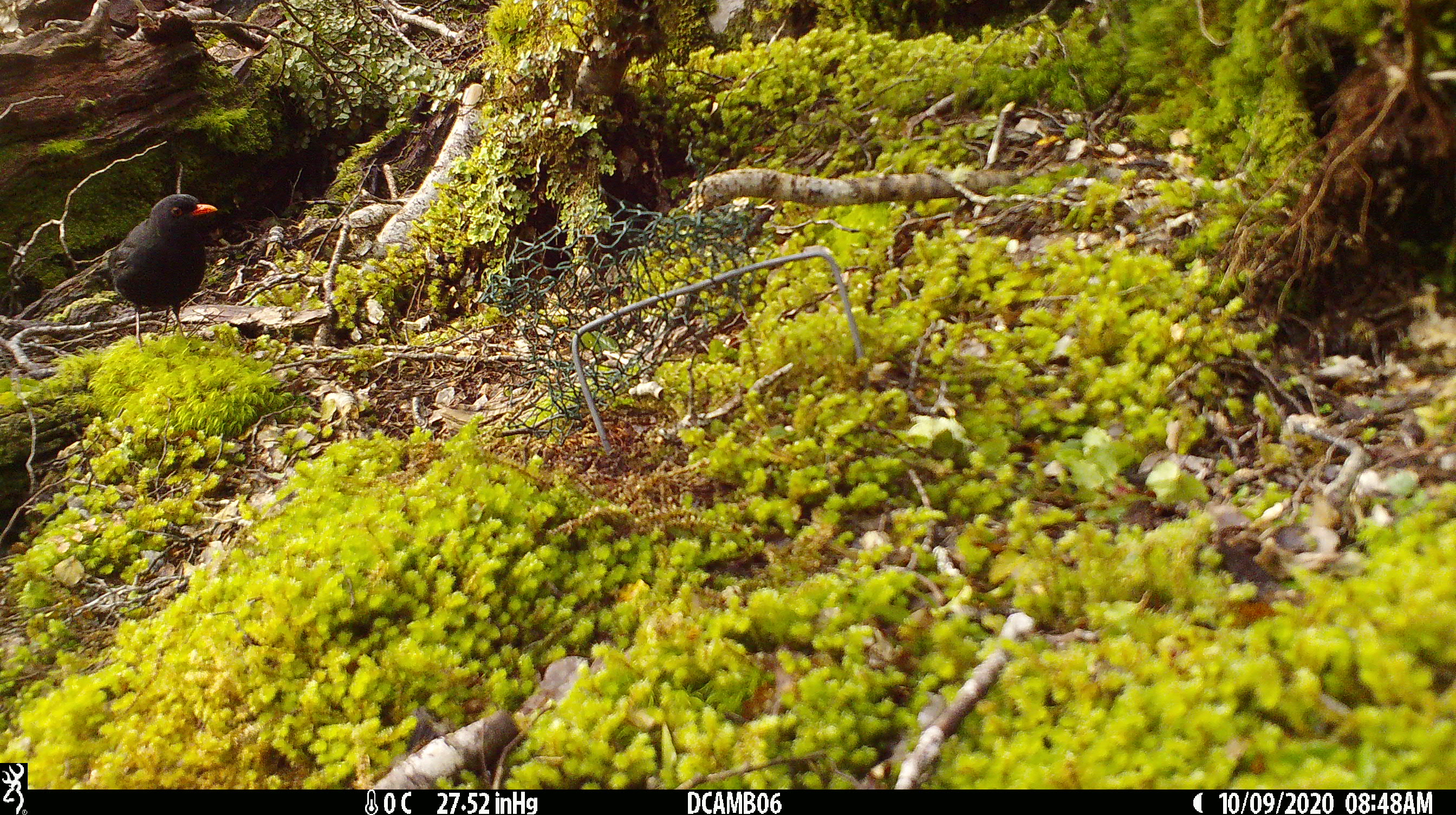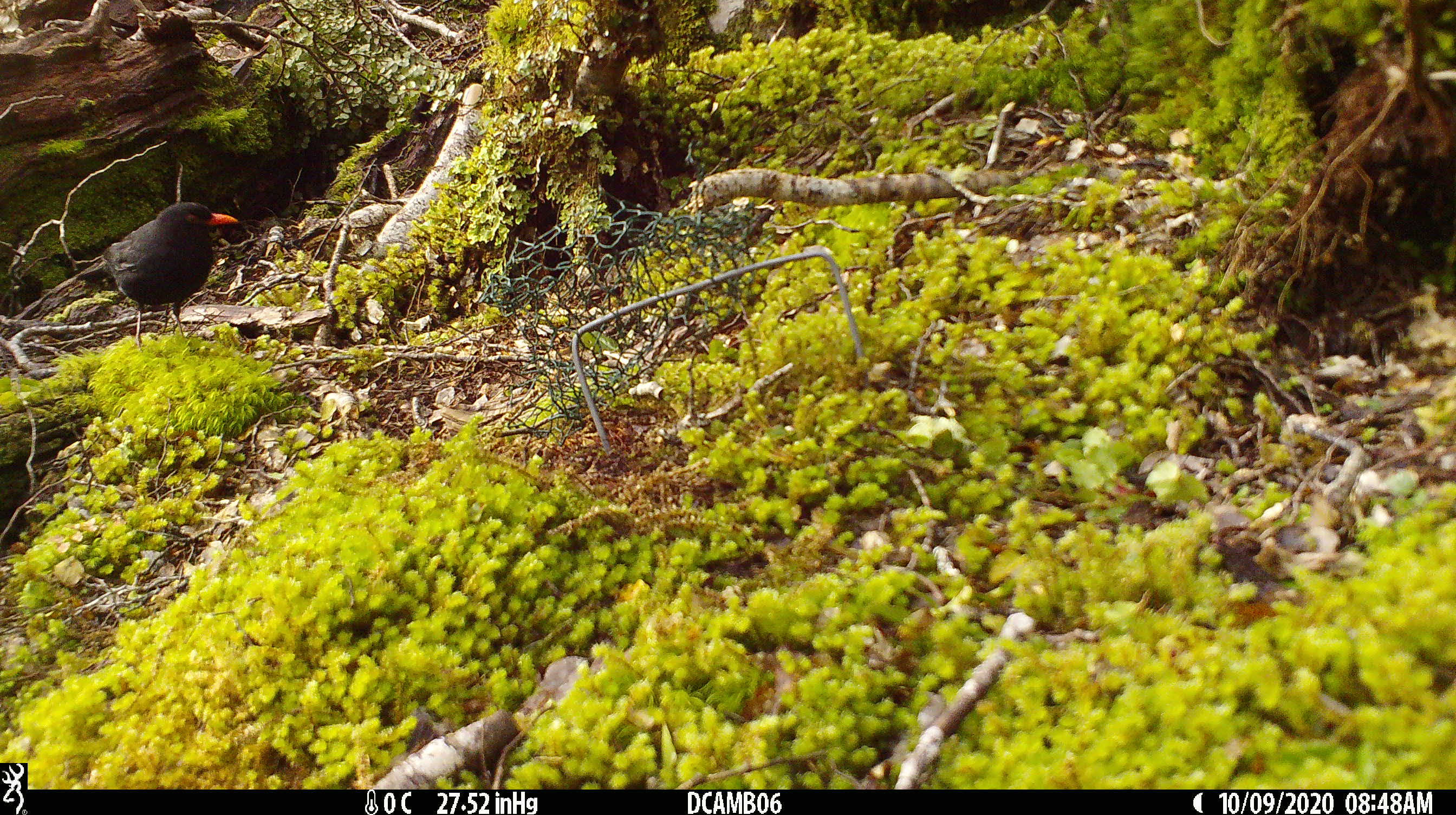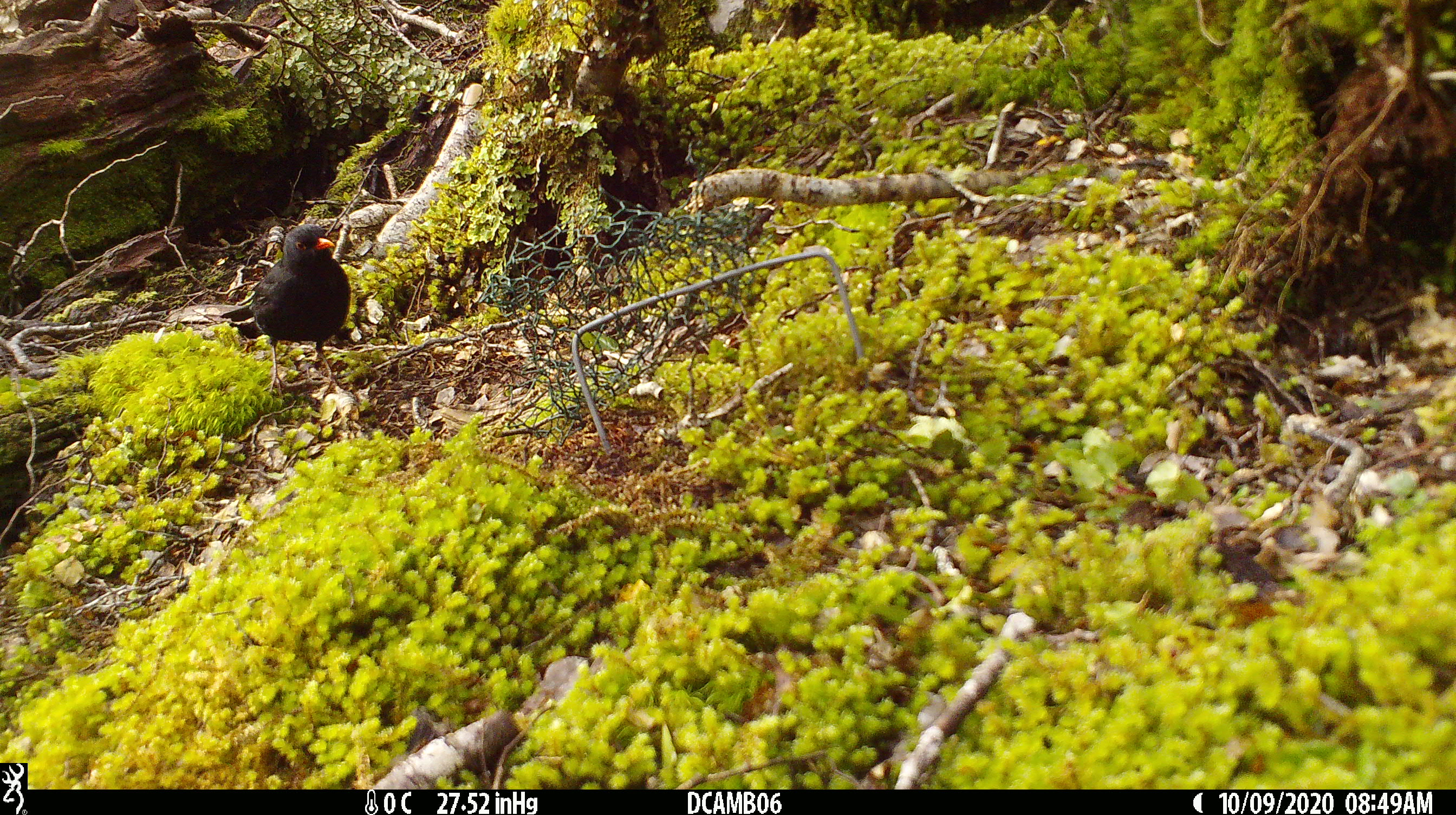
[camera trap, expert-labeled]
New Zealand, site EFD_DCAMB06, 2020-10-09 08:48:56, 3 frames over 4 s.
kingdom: Animalia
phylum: Chordata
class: Aves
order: Passeriformes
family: Turdidae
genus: Turdus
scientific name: Turdus merula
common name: eurasian blackbird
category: blackbird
Blackbird (eurasian blackbird) (Turdus merula).